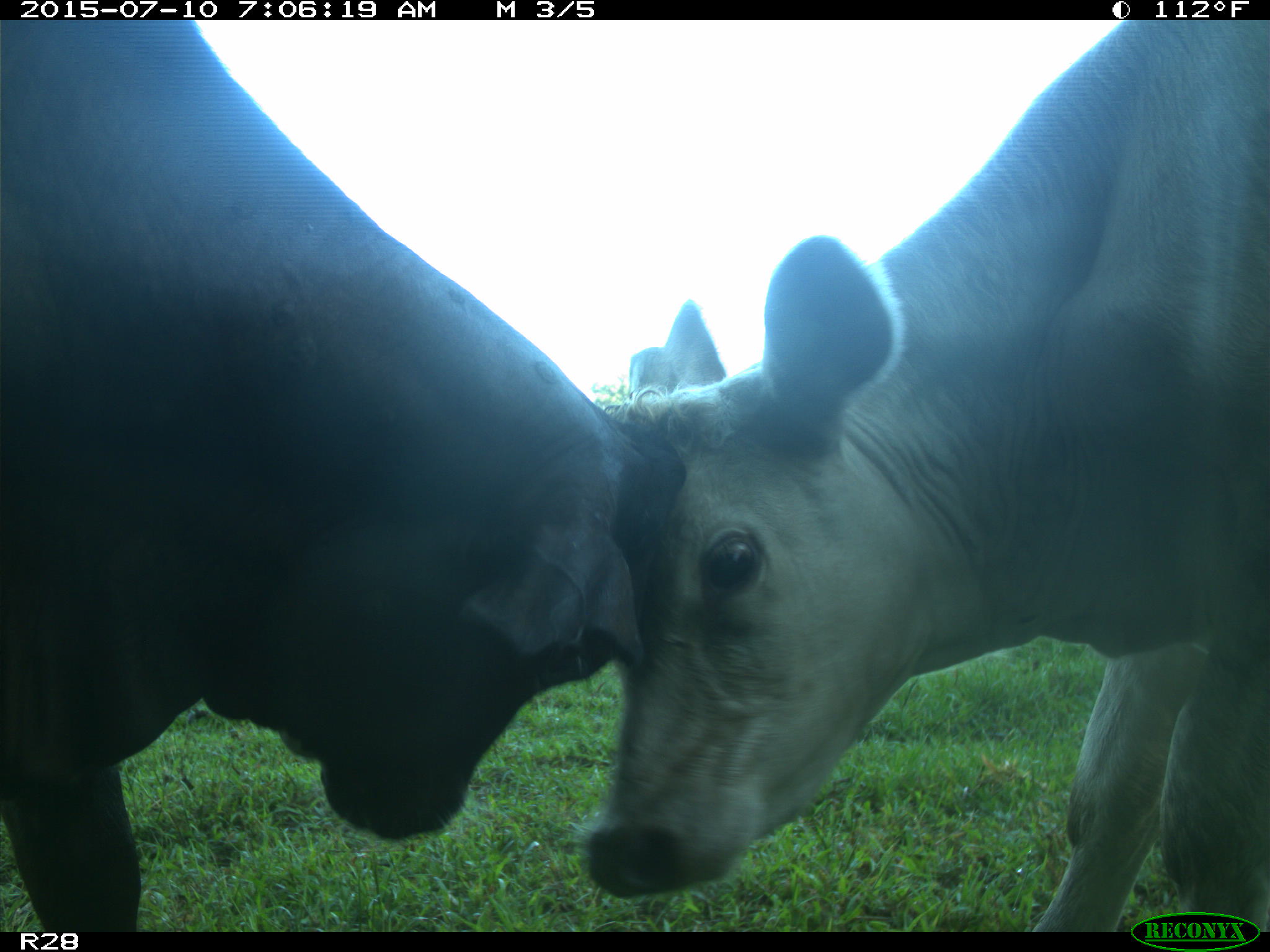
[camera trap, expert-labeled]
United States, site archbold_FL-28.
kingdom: Animalia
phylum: Chordata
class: Mammalia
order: Artiodactyla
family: Bovidae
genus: Bos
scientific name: Bos taurus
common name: domestic cow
Bos taurus (domestic cow).